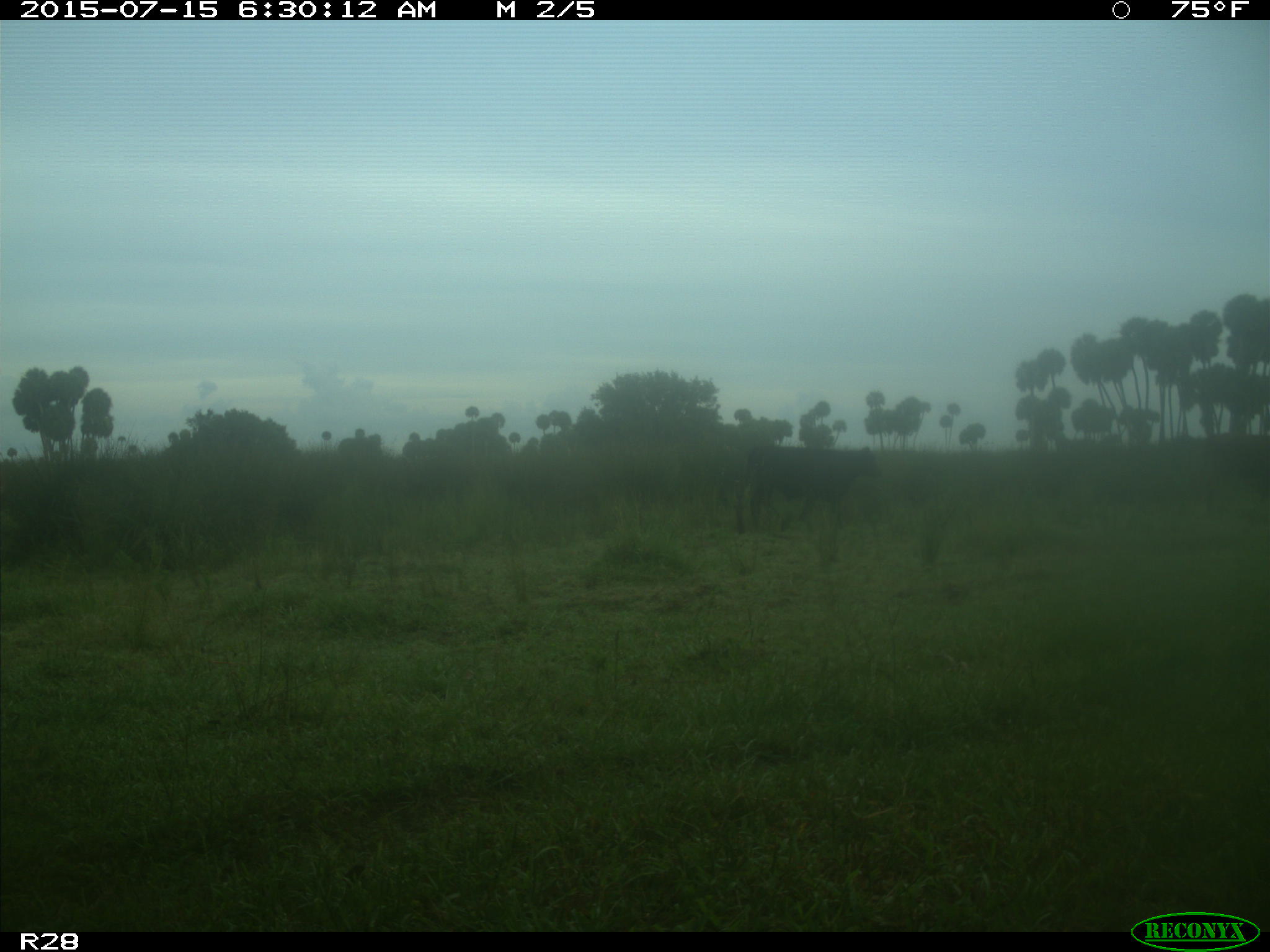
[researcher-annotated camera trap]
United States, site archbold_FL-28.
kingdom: Animalia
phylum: Chordata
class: Mammalia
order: Artiodactyla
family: Bovidae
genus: Bos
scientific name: Bos taurus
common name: domestic cow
Bos taurus (domestic cow).